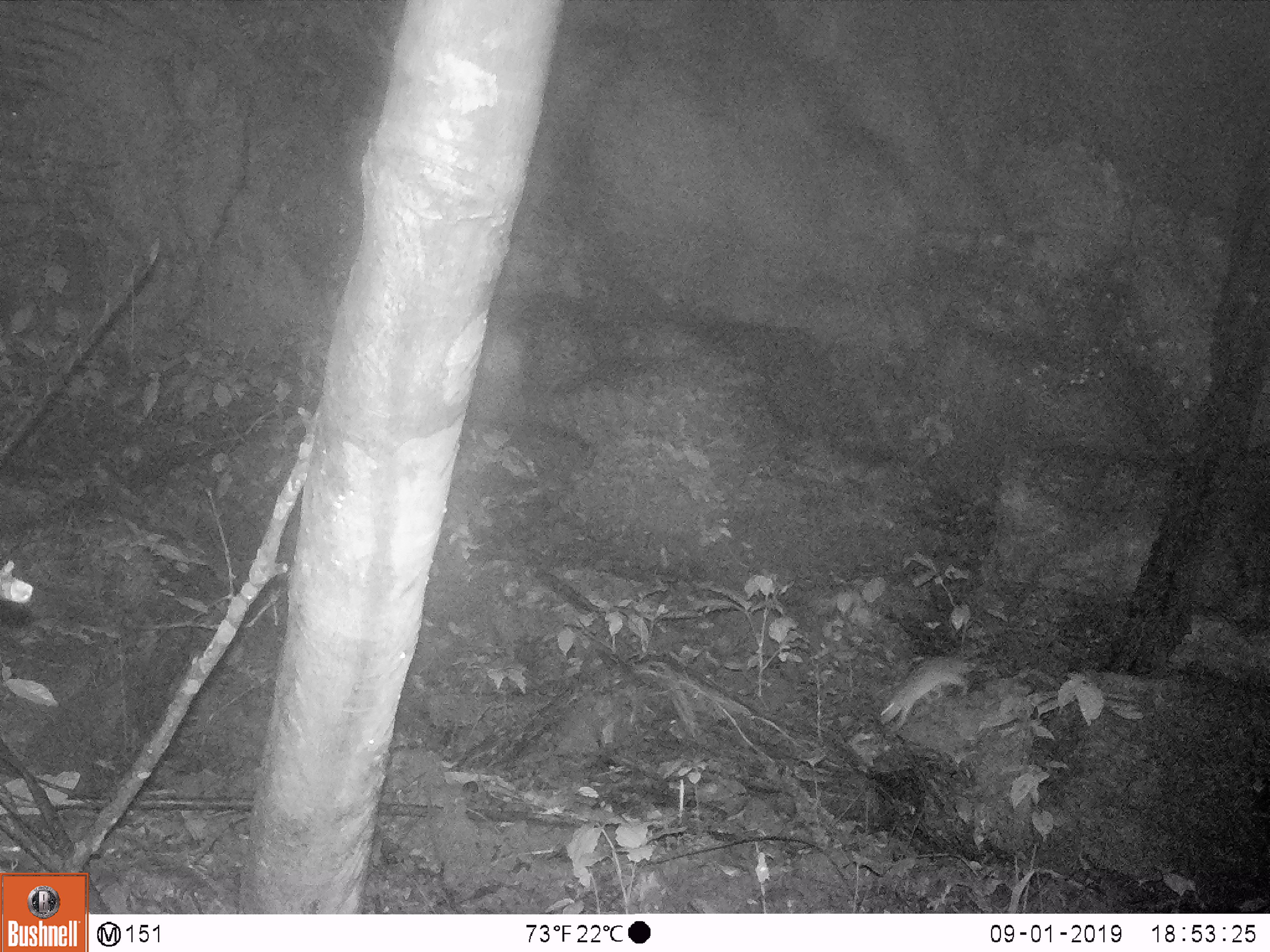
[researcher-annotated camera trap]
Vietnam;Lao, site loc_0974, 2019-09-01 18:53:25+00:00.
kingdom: Animalia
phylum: Chordata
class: Mammalia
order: Rodentia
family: Muridae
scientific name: Muridae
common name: old-world mice and rats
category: unidentified murid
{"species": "unidentified murid (old-world mice and rats) (Muridae)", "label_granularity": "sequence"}